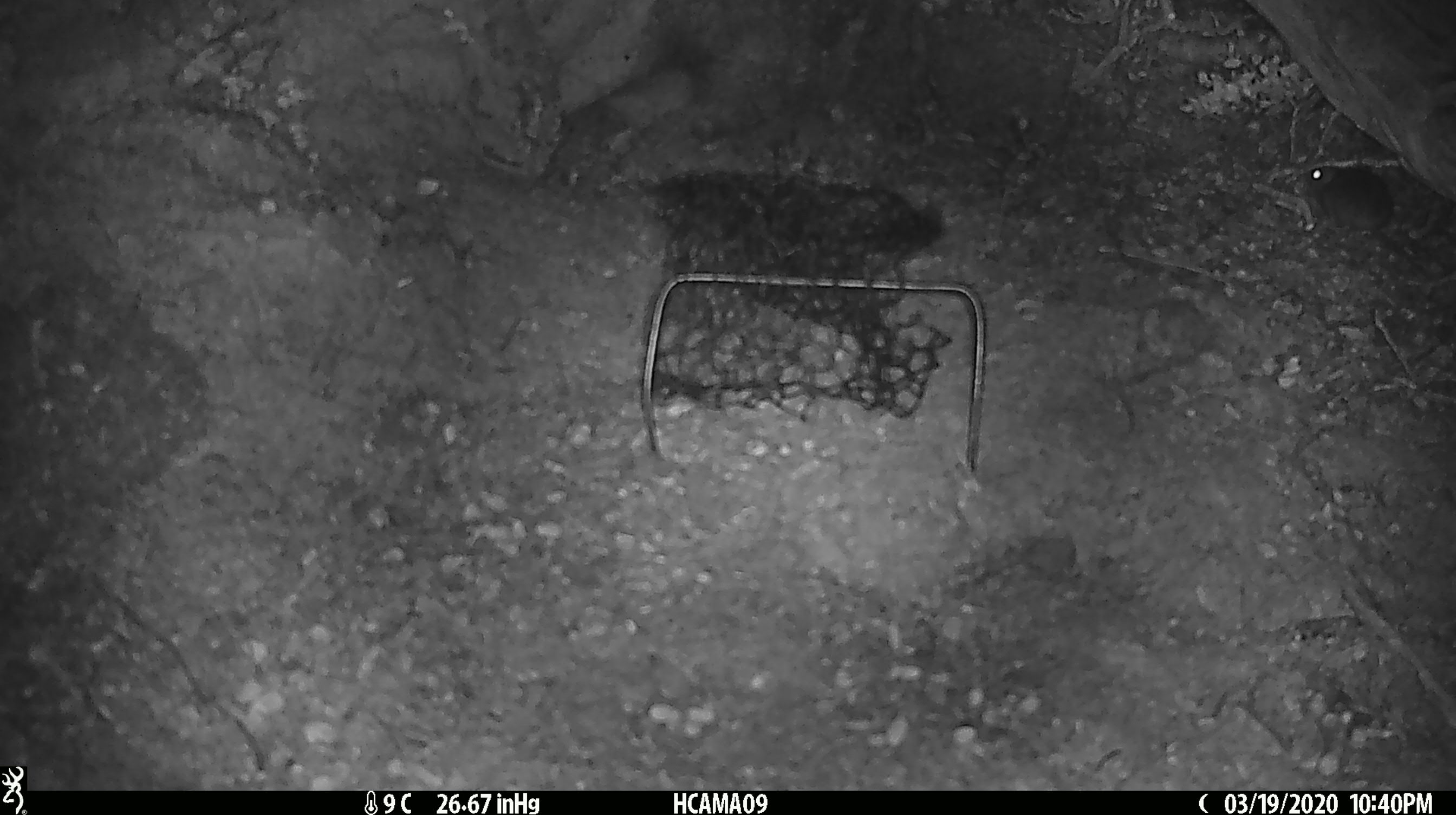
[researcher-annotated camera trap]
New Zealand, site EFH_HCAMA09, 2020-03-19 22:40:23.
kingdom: Animalia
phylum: Chordata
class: Mammalia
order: Rodentia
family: Muridae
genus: Mus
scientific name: Mus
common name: mouse